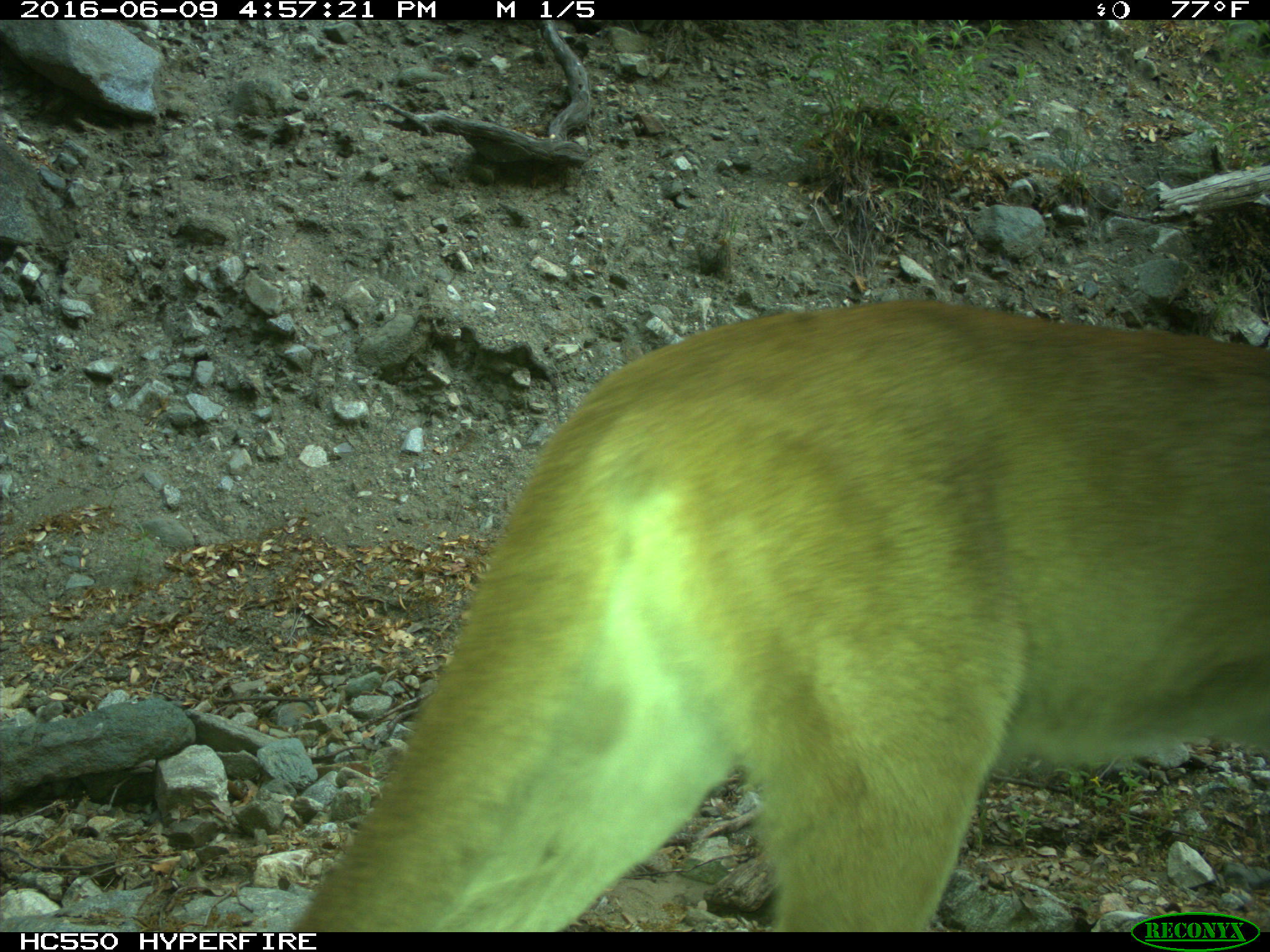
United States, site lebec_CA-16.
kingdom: Animalia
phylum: Chordata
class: Mammalia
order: Carnivora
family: Felidae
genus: Puma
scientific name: Puma concolor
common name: mountain lion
Puma concolor (mountain lion).